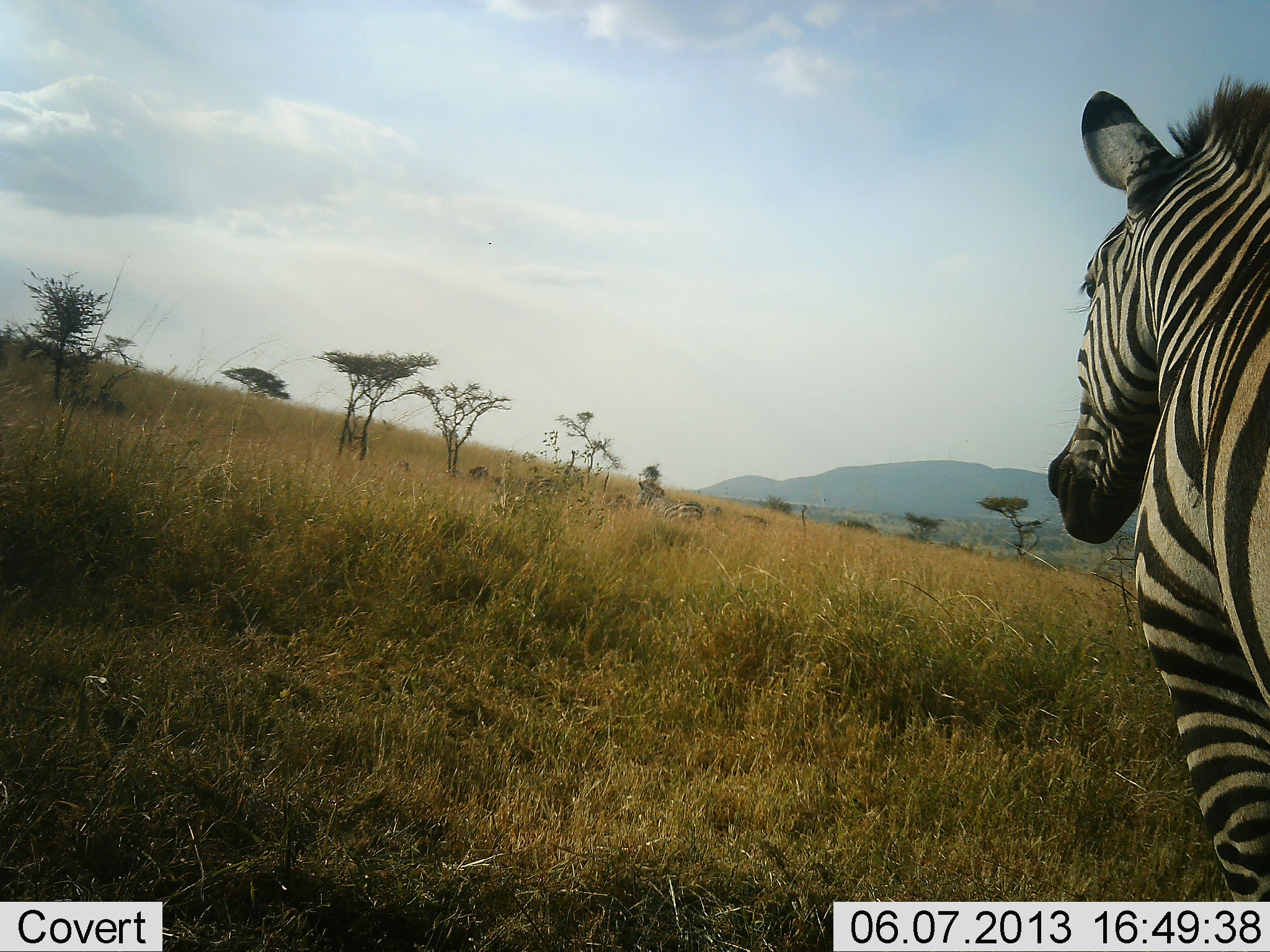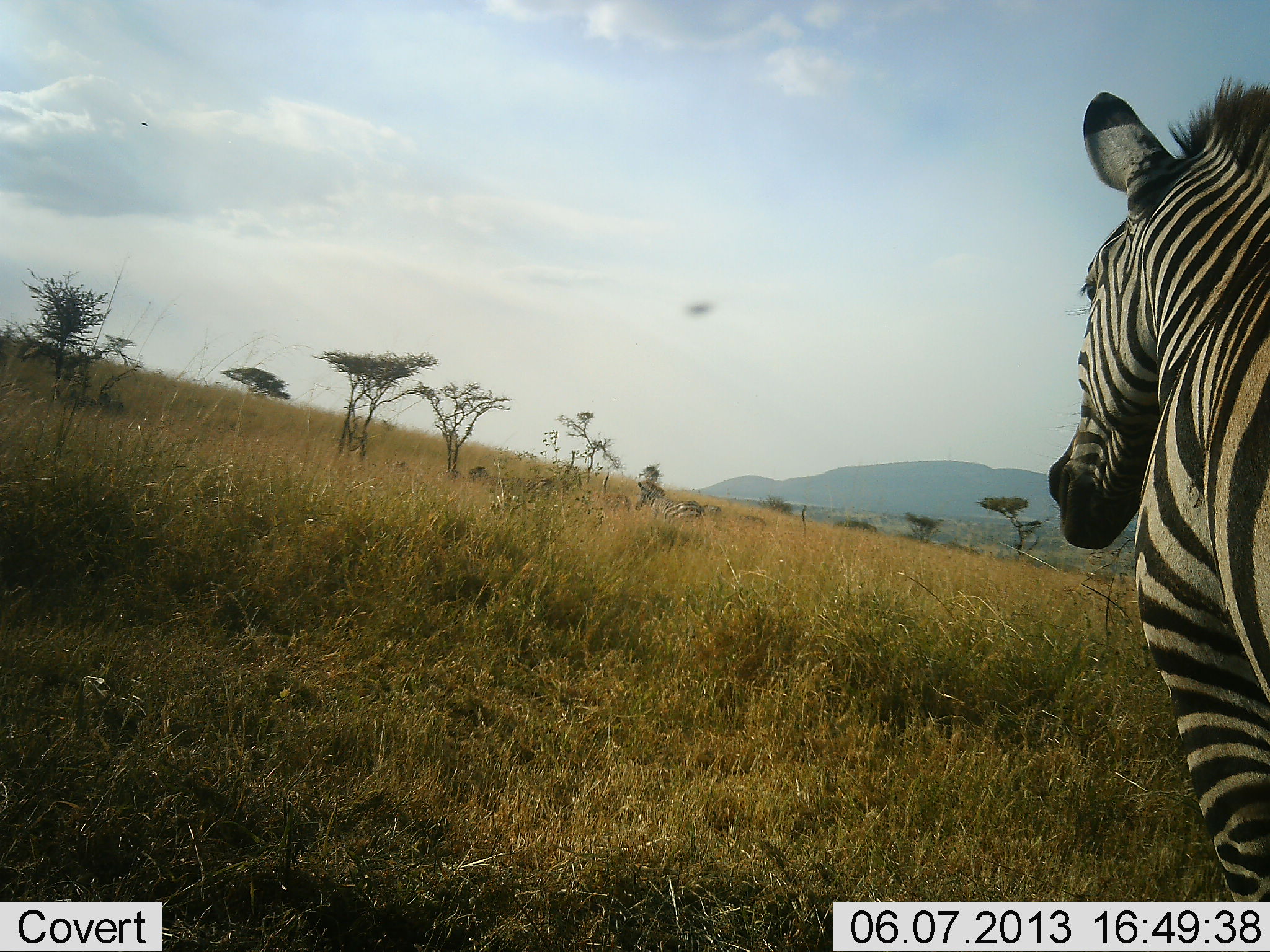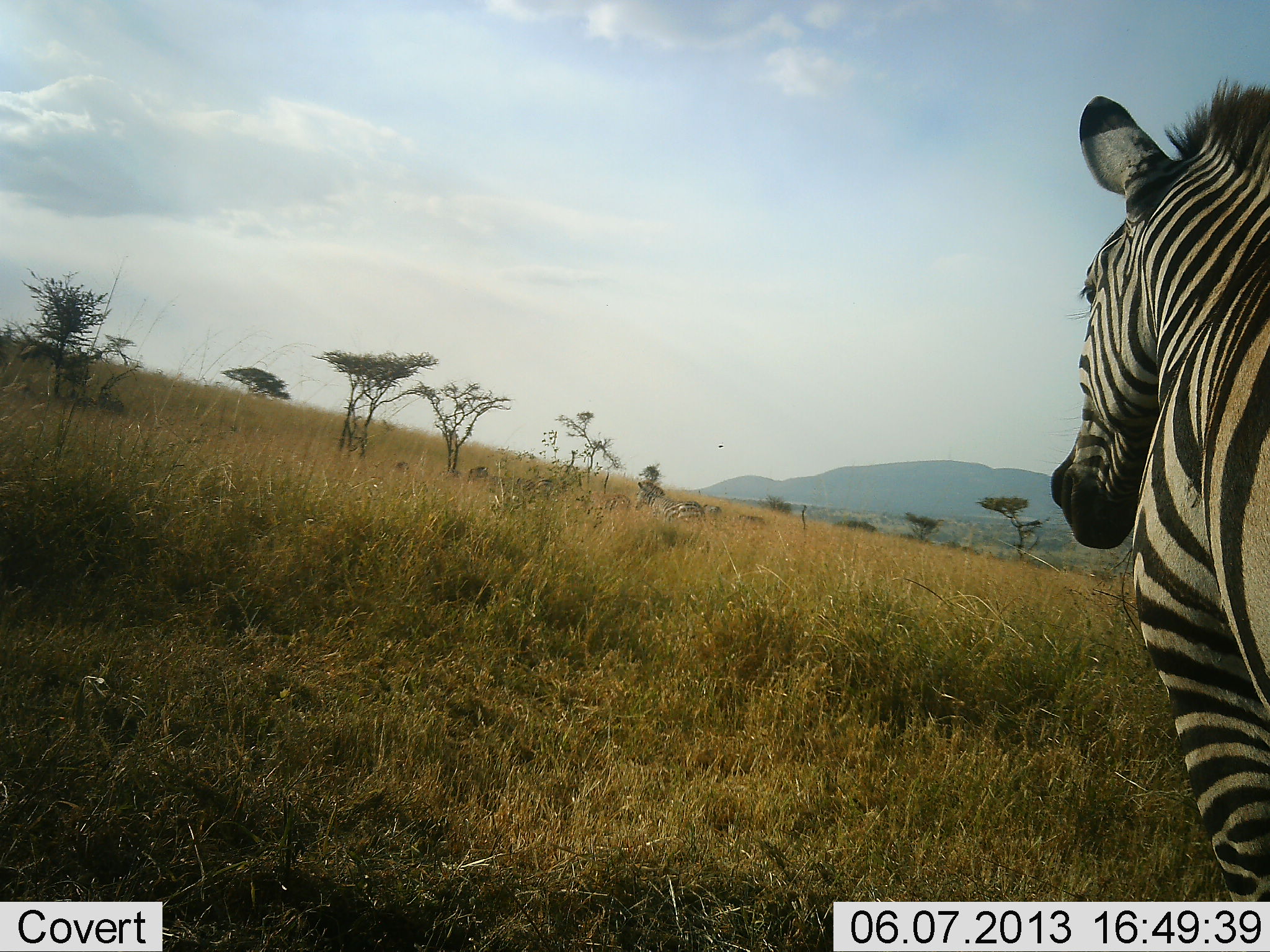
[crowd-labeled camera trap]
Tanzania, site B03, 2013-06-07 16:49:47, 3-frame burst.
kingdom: Animalia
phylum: Chordata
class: Mammalia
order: Perissodactyla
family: Equidae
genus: Equus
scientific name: Equus quagga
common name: plains zebra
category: zebra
Zebra (plains zebra) (Equus quagga), count 1. Behavior (volunteer vote fractions): standing 97%, resting 6%, moving 0%, interacting 0%. Young present (vote fraction): 3%. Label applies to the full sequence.